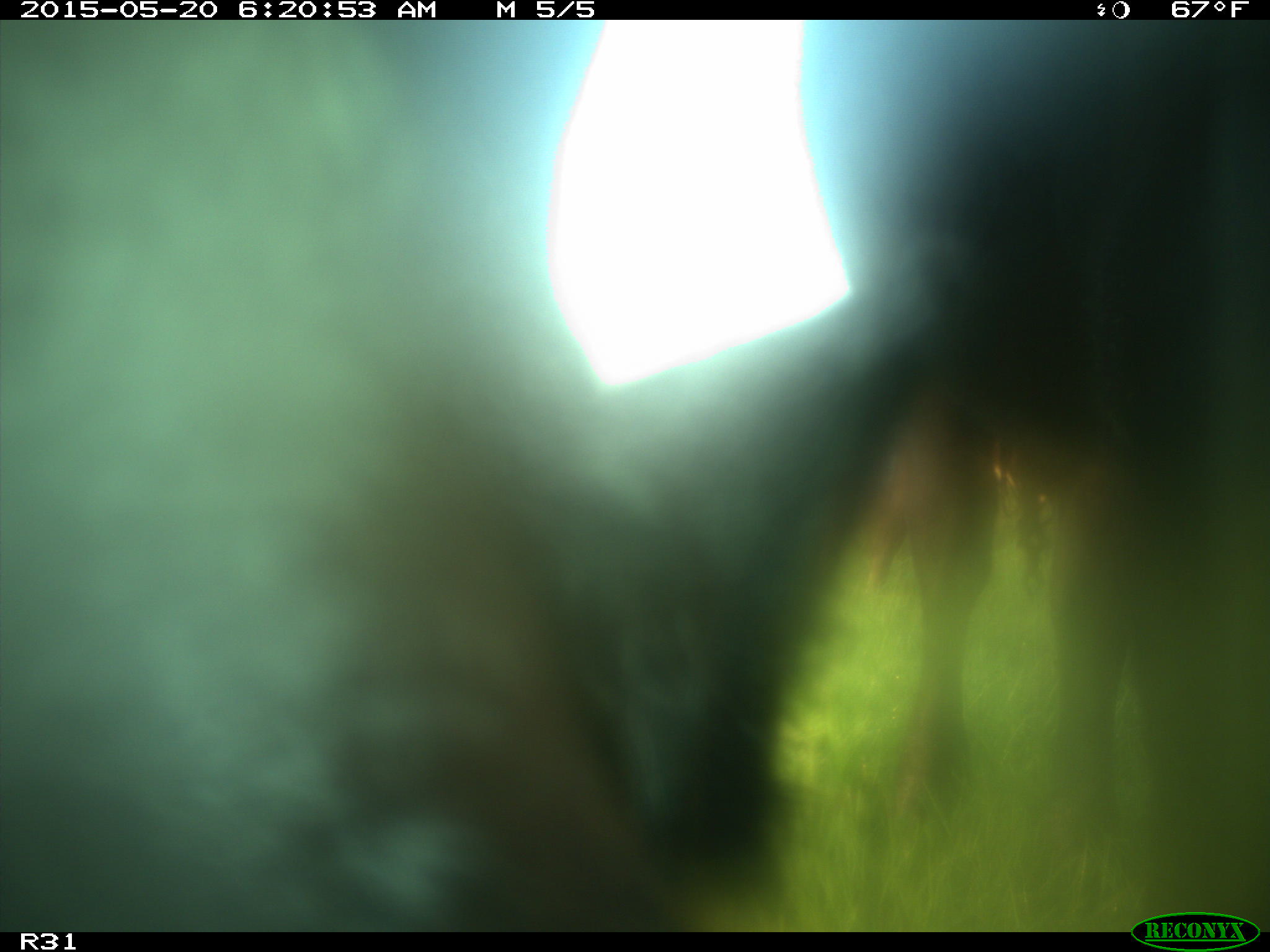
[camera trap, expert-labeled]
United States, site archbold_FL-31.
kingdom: Animalia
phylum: Chordata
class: Mammalia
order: Artiodactyla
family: Bovidae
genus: Bos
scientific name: Bos taurus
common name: domestic cow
Bos taurus (domestic cow).